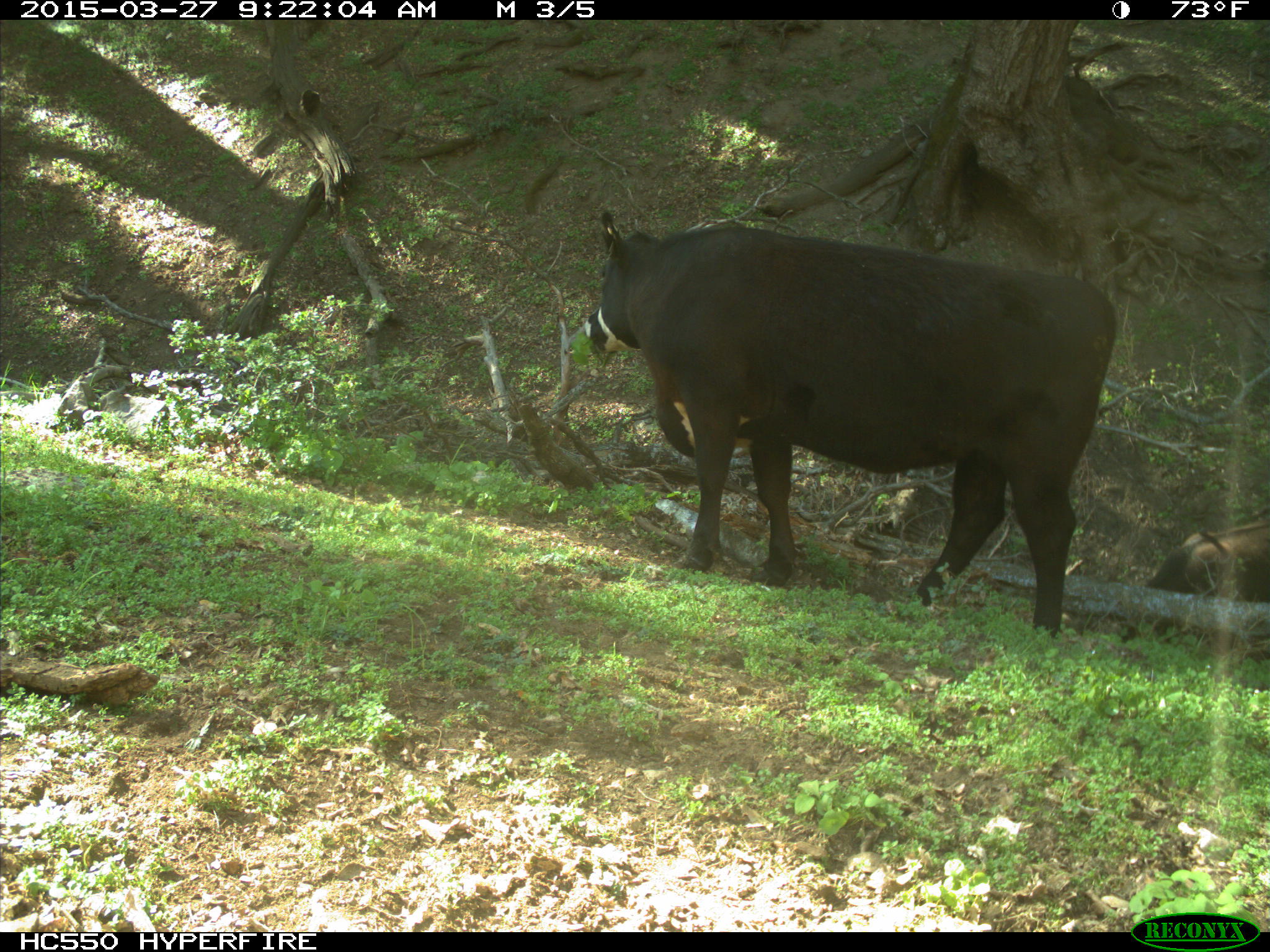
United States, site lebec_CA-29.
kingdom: Animalia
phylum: Chordata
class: Mammalia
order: Artiodactyla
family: Bovidae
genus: Bos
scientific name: Bos taurus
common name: domestic cow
Bos taurus (domestic cow).